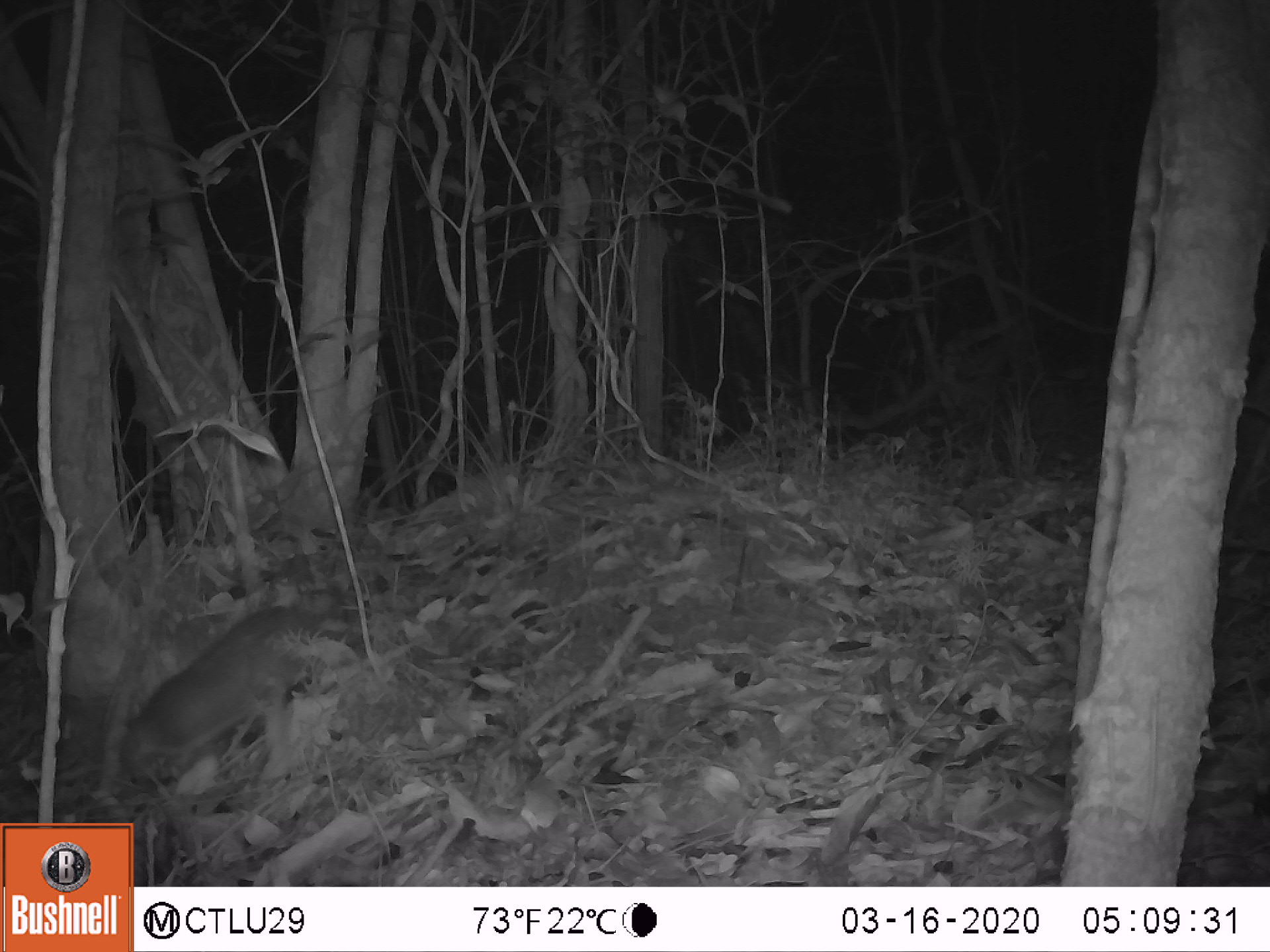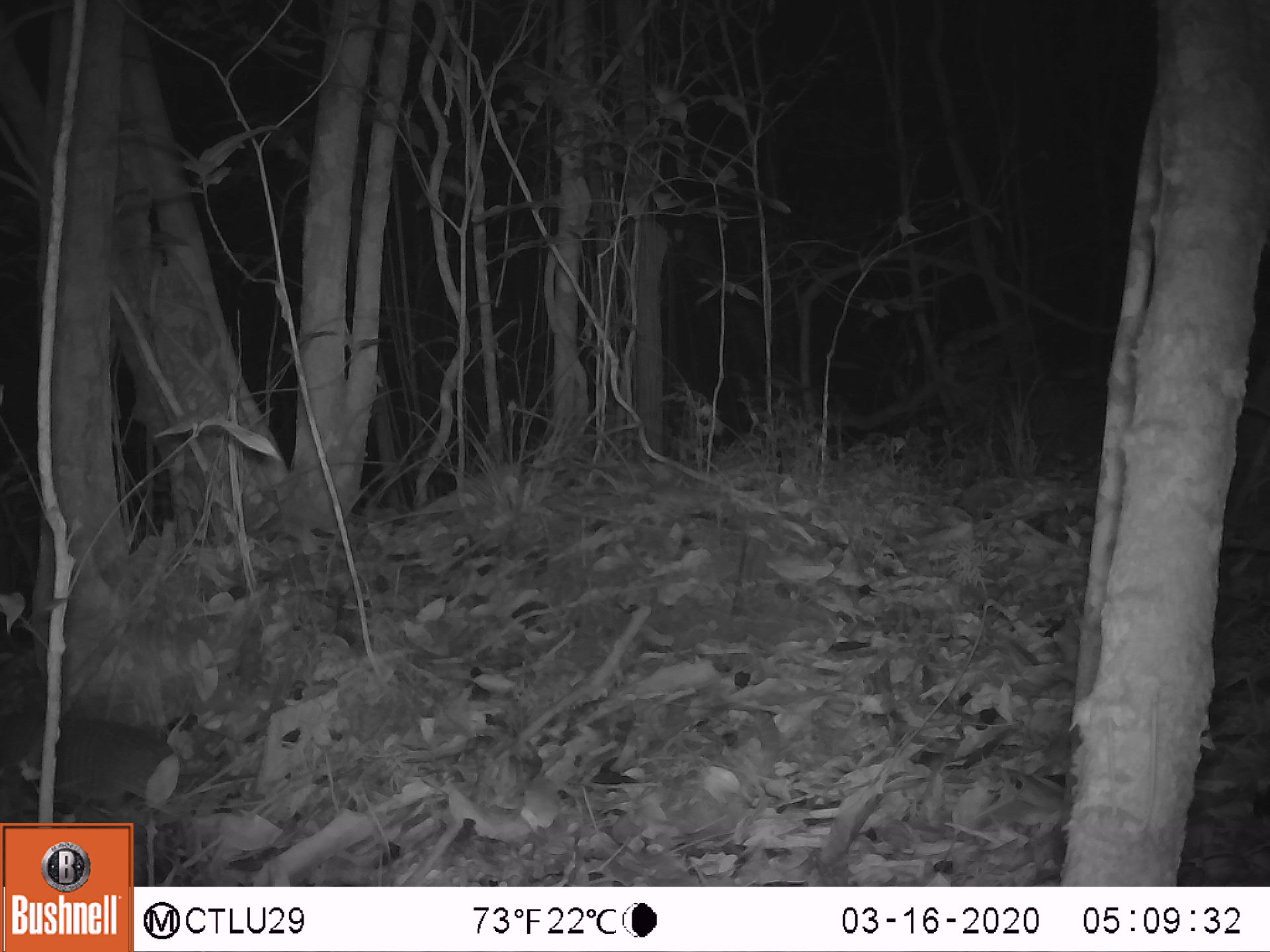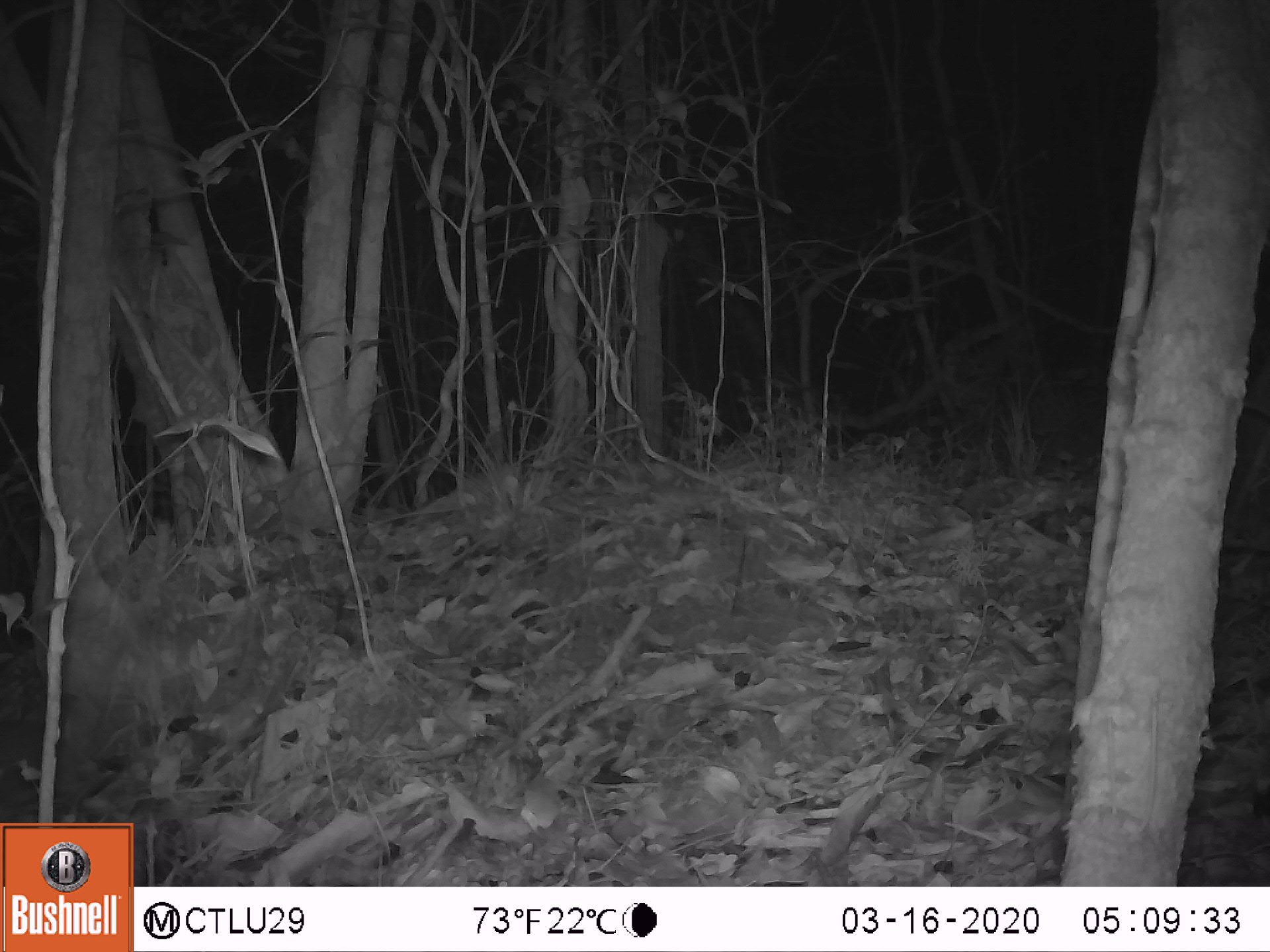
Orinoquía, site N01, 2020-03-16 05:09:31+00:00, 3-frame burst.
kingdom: Animalia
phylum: Chordata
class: Mammalia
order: Cingulata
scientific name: Cingulata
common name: armadillo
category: unknown armadillo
Unknown armadillo (armadillo) (Cingulata).